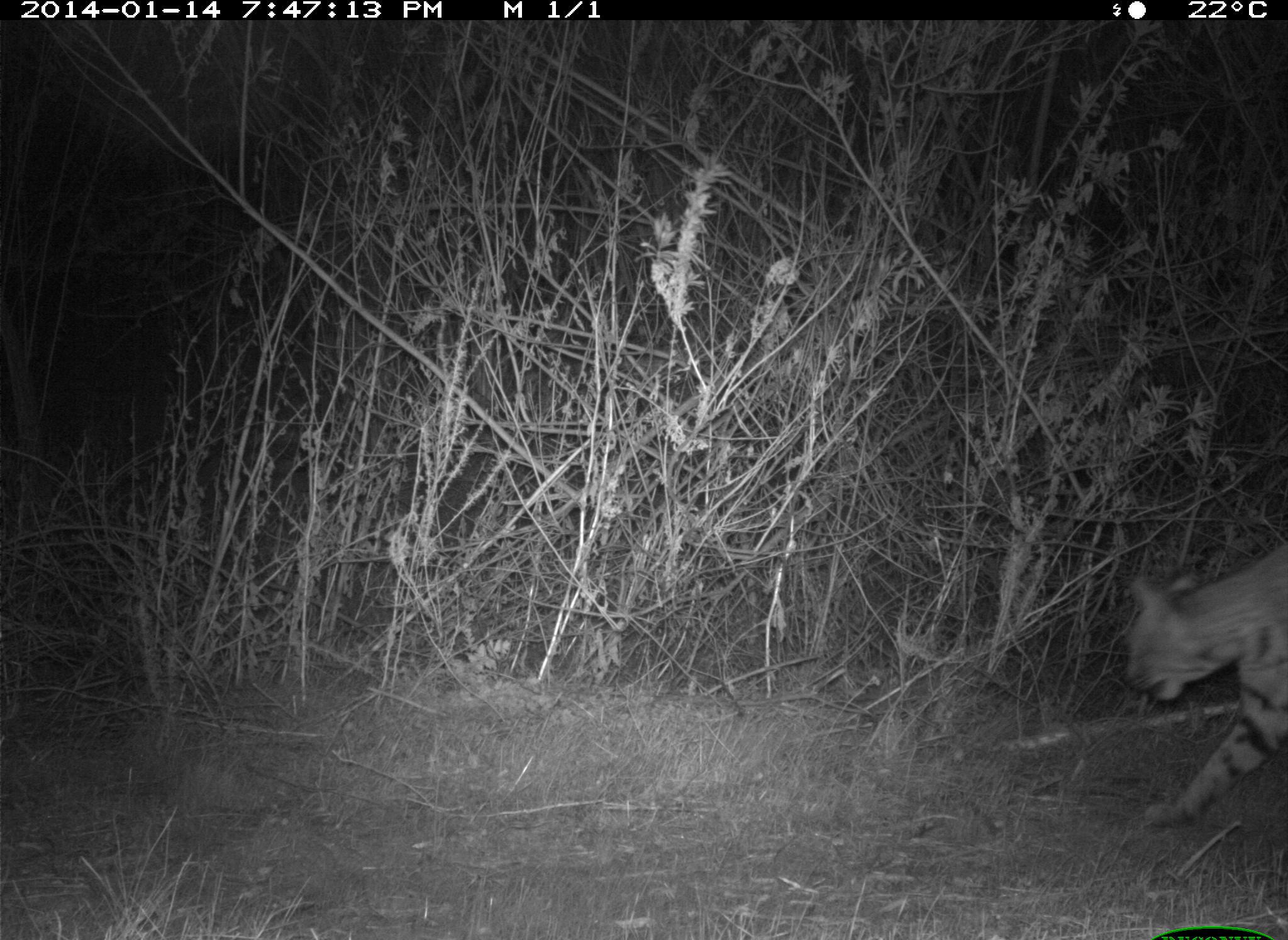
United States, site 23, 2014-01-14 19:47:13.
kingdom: Animalia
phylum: Chordata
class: Mammalia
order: Carnivora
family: Felidae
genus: Lynx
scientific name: Lynx rufus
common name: bobcat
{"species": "bobcat (Lynx rufus)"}